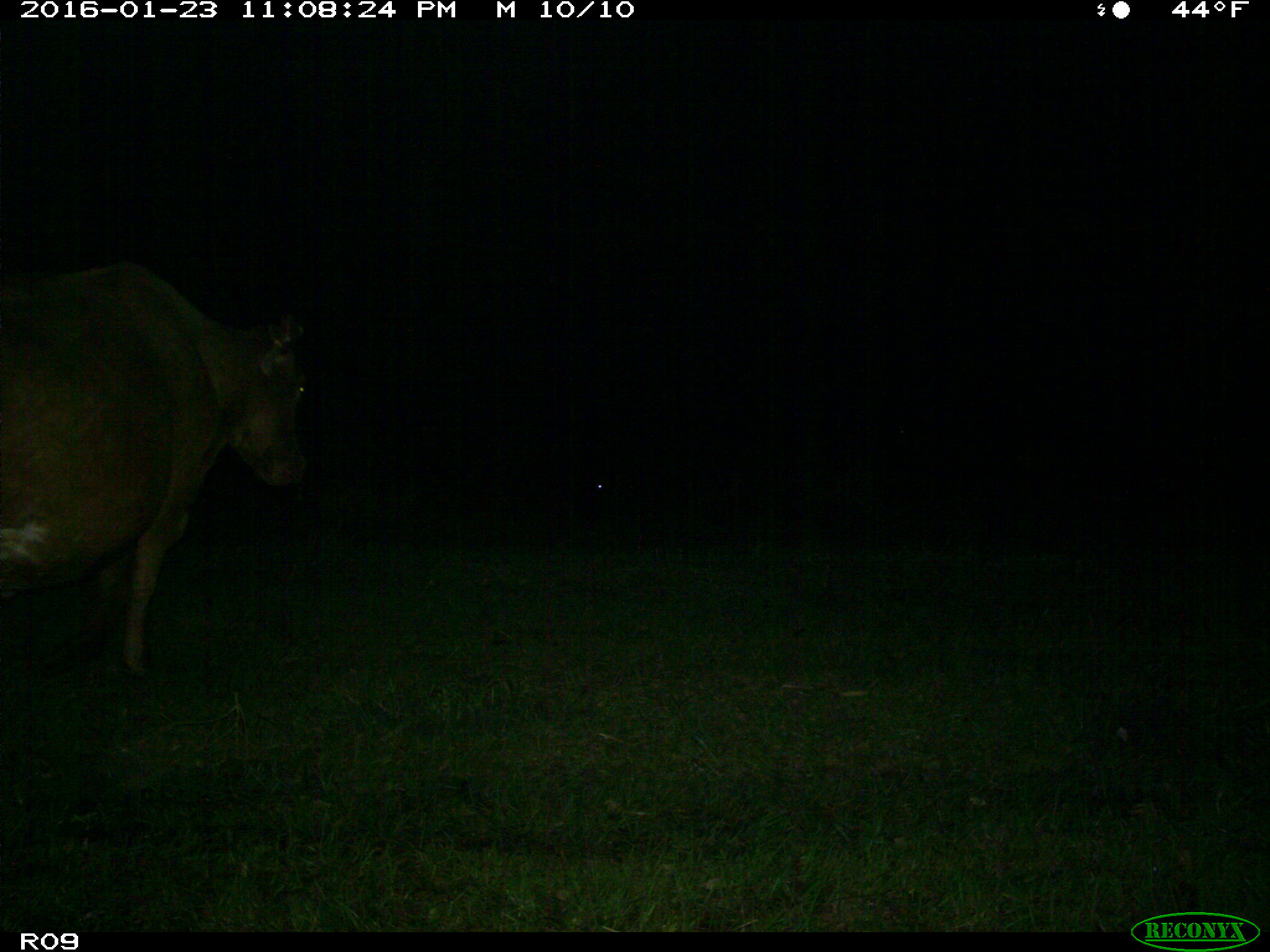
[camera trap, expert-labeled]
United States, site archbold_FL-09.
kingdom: Animalia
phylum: Chordata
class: Mammalia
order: Artiodactyla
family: Bovidae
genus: Bos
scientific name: Bos taurus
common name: domestic cow